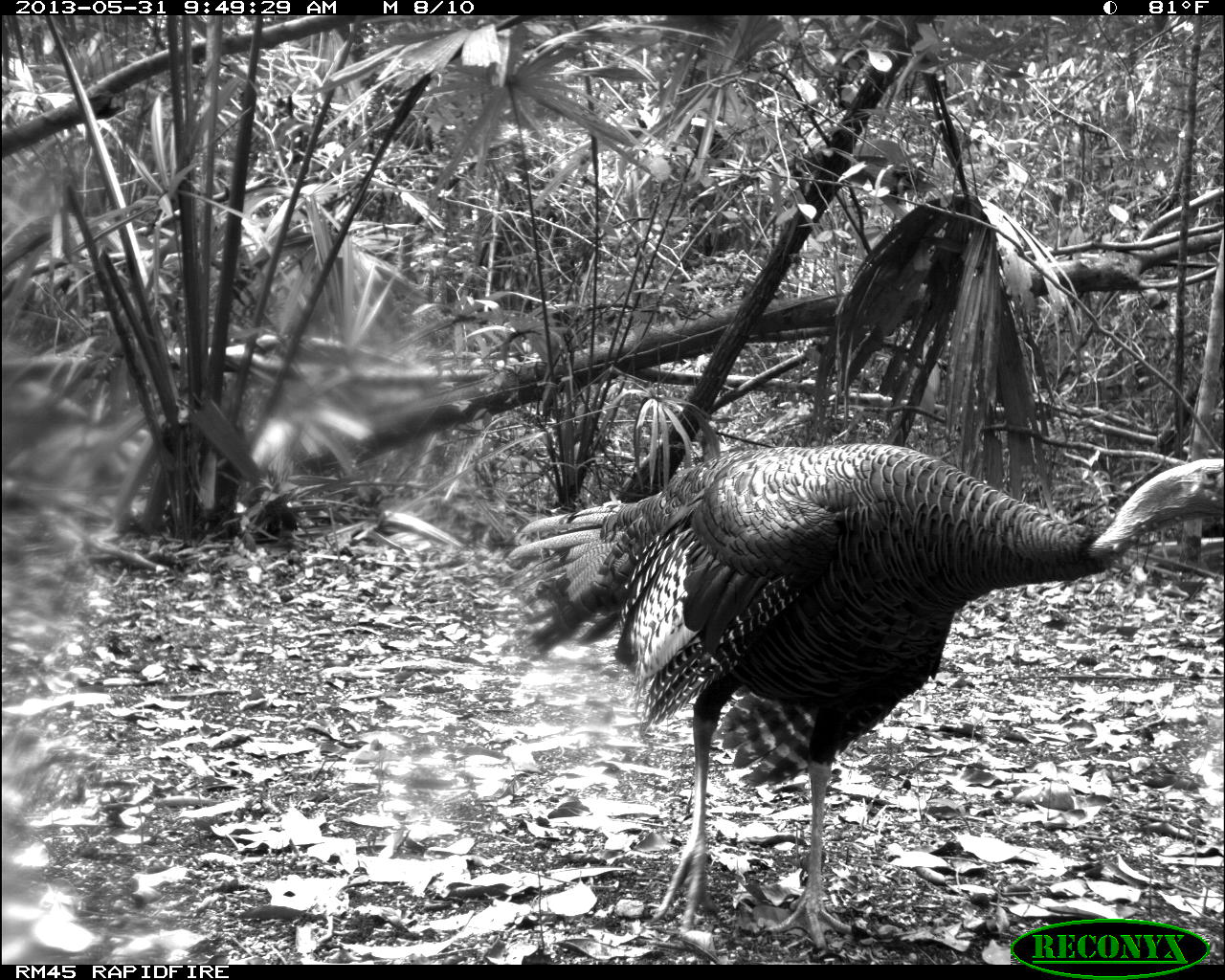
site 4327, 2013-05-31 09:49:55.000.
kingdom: Animalia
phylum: Chordata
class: Aves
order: Galliformes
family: Phasianidae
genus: Meleagris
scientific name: Meleagris ocellata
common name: ocellated turkey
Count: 1.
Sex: male.